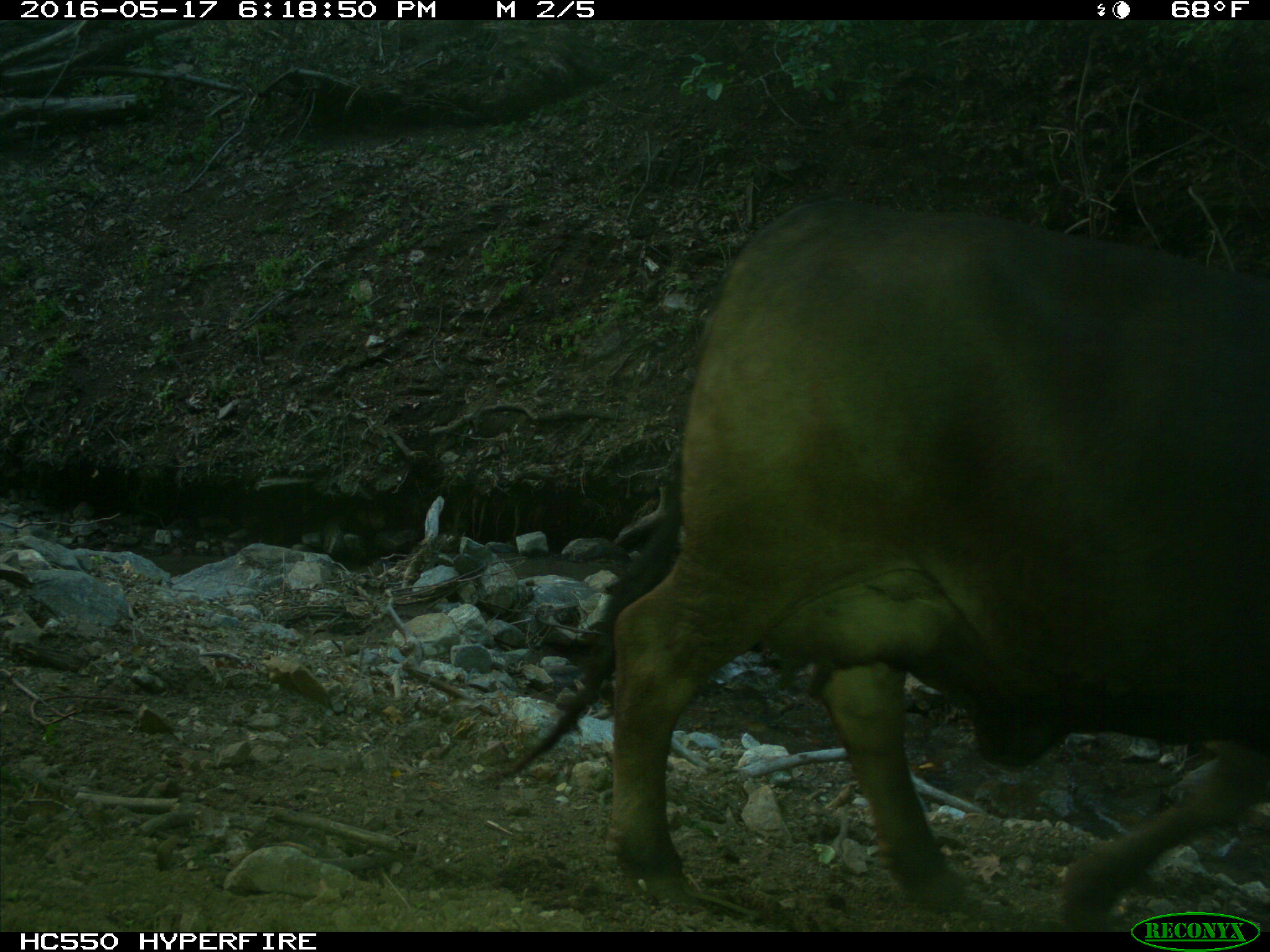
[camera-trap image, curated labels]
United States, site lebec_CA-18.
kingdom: Animalia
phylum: Chordata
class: Mammalia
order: Artiodactyla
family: Bovidae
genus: Bos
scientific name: Bos taurus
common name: domestic cow